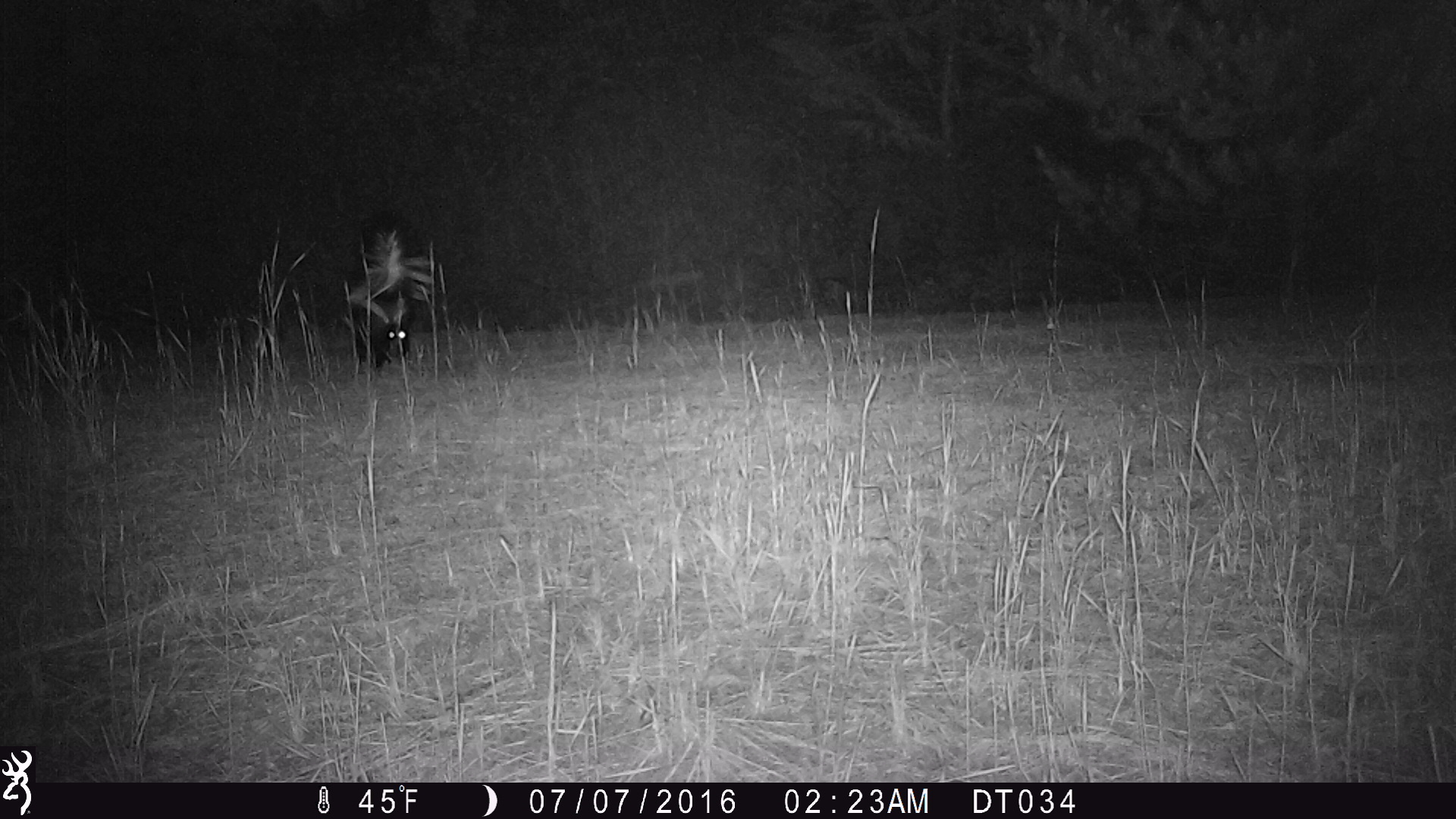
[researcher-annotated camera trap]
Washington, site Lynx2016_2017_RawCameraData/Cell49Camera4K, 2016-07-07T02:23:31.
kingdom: Animalia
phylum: Chordata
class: Mammalia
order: Carnivora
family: Mephitidae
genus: Mephitis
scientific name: Mephitis mephitis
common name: striped skunk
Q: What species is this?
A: Mephitis mephitis (striped skunk).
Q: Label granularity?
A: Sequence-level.